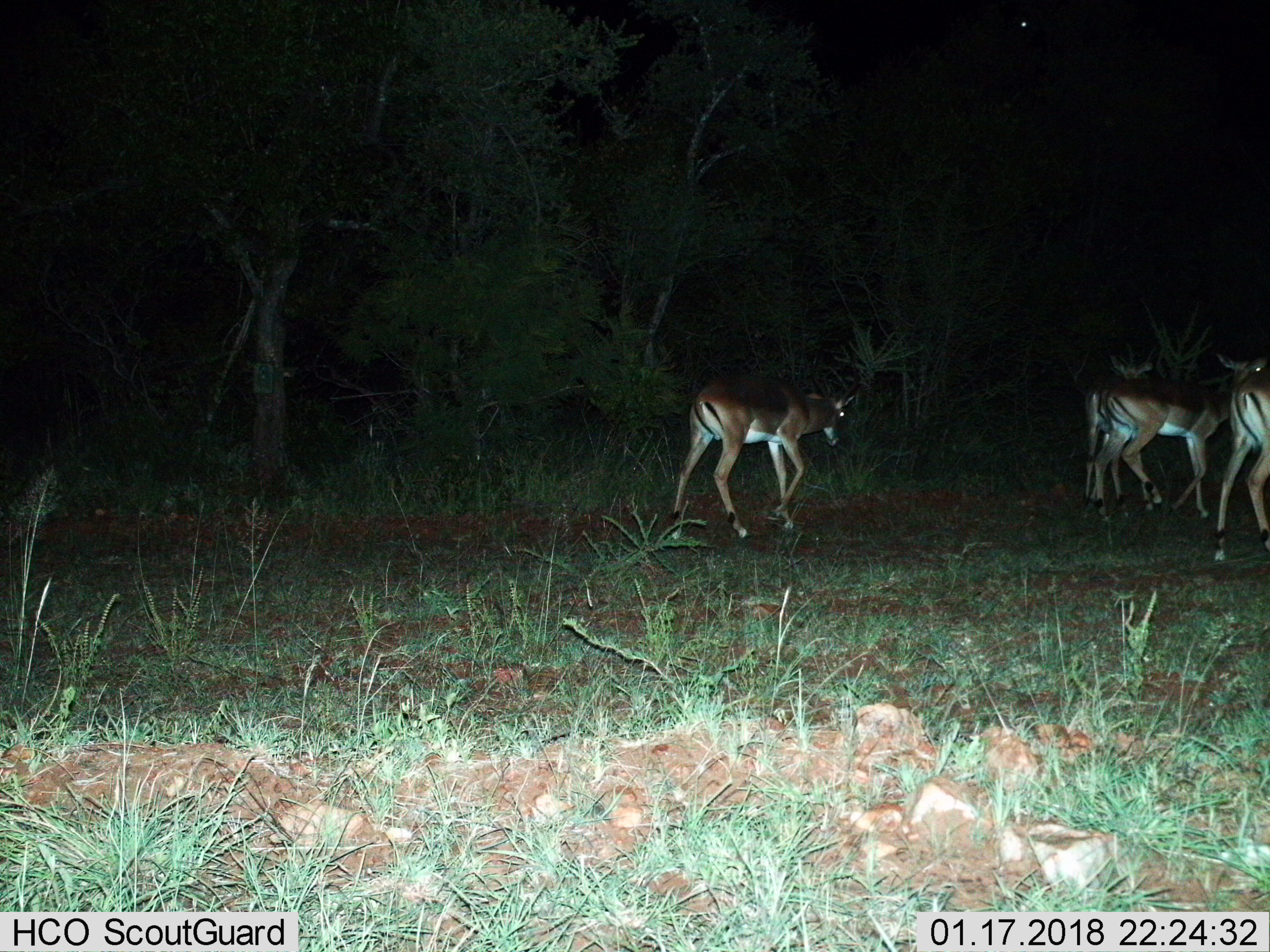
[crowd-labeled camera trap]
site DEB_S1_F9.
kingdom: Animalia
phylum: Chordata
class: Mammalia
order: Artiodactyla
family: Bovidae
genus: Aepyceros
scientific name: Aepyceros melampus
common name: impala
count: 4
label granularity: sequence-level